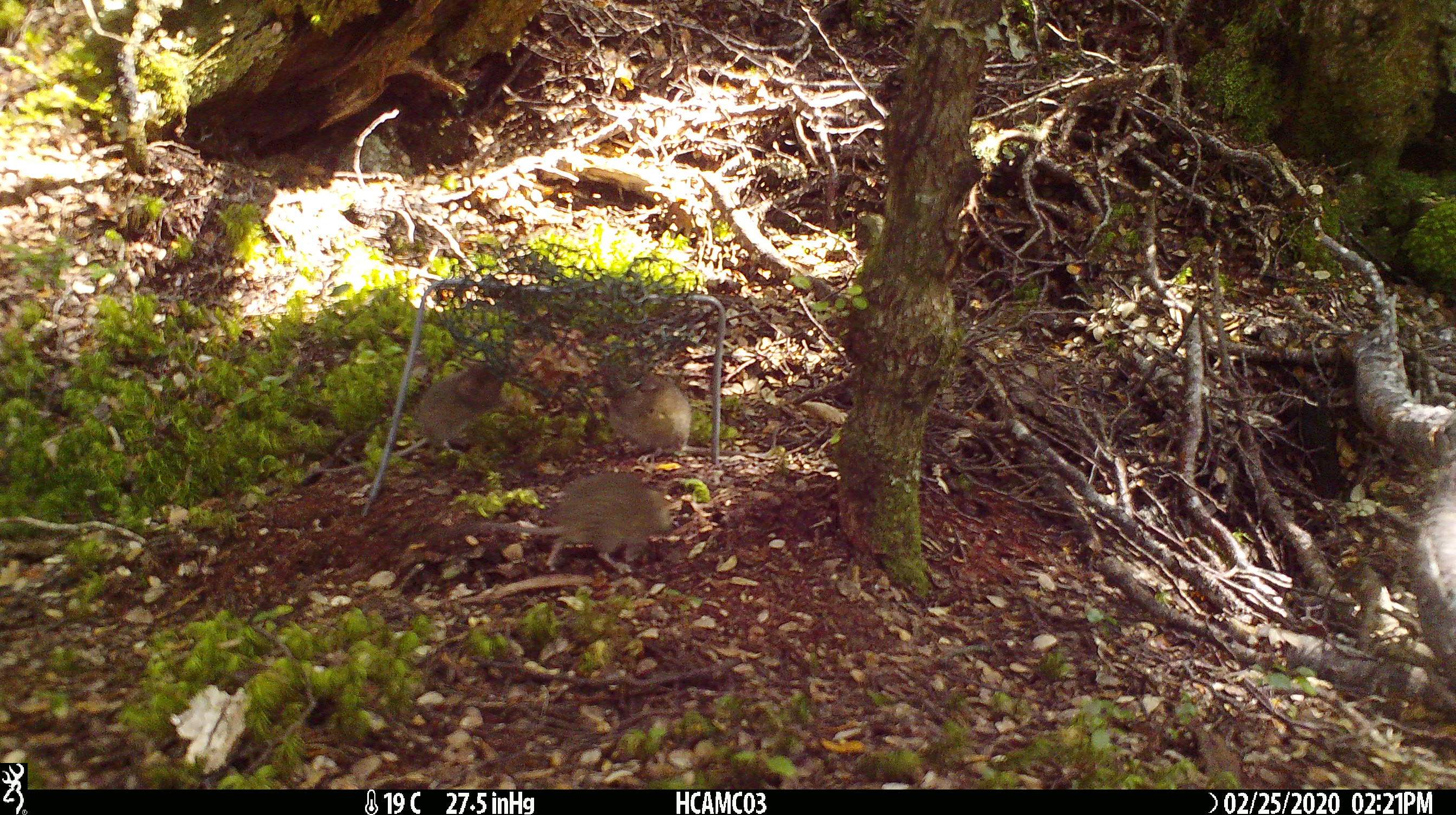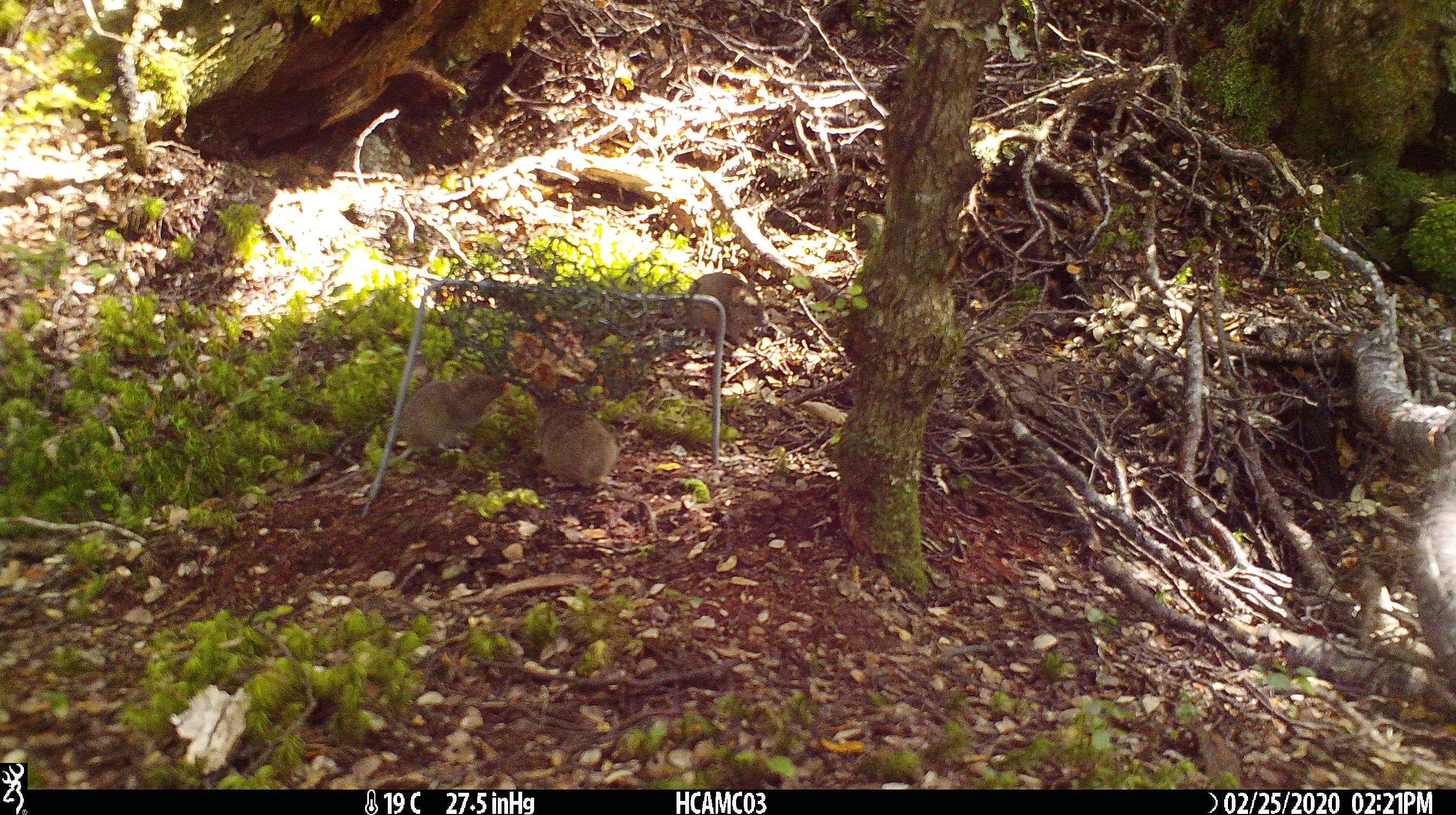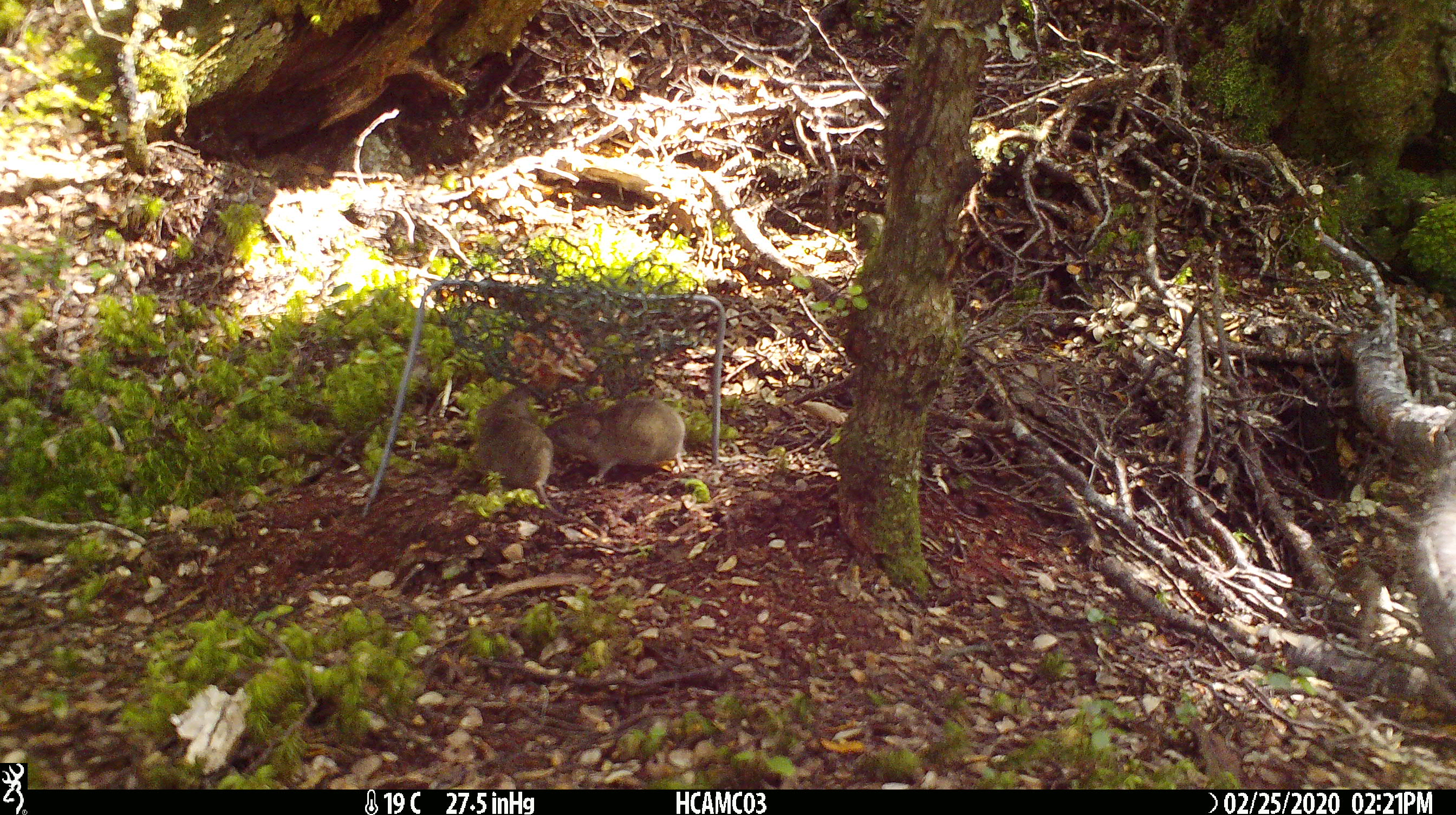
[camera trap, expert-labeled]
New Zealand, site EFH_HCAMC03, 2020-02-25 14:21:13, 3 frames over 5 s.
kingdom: Animalia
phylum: Chordata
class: Mammalia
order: Rodentia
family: Muridae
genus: Mus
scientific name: Mus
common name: mouse